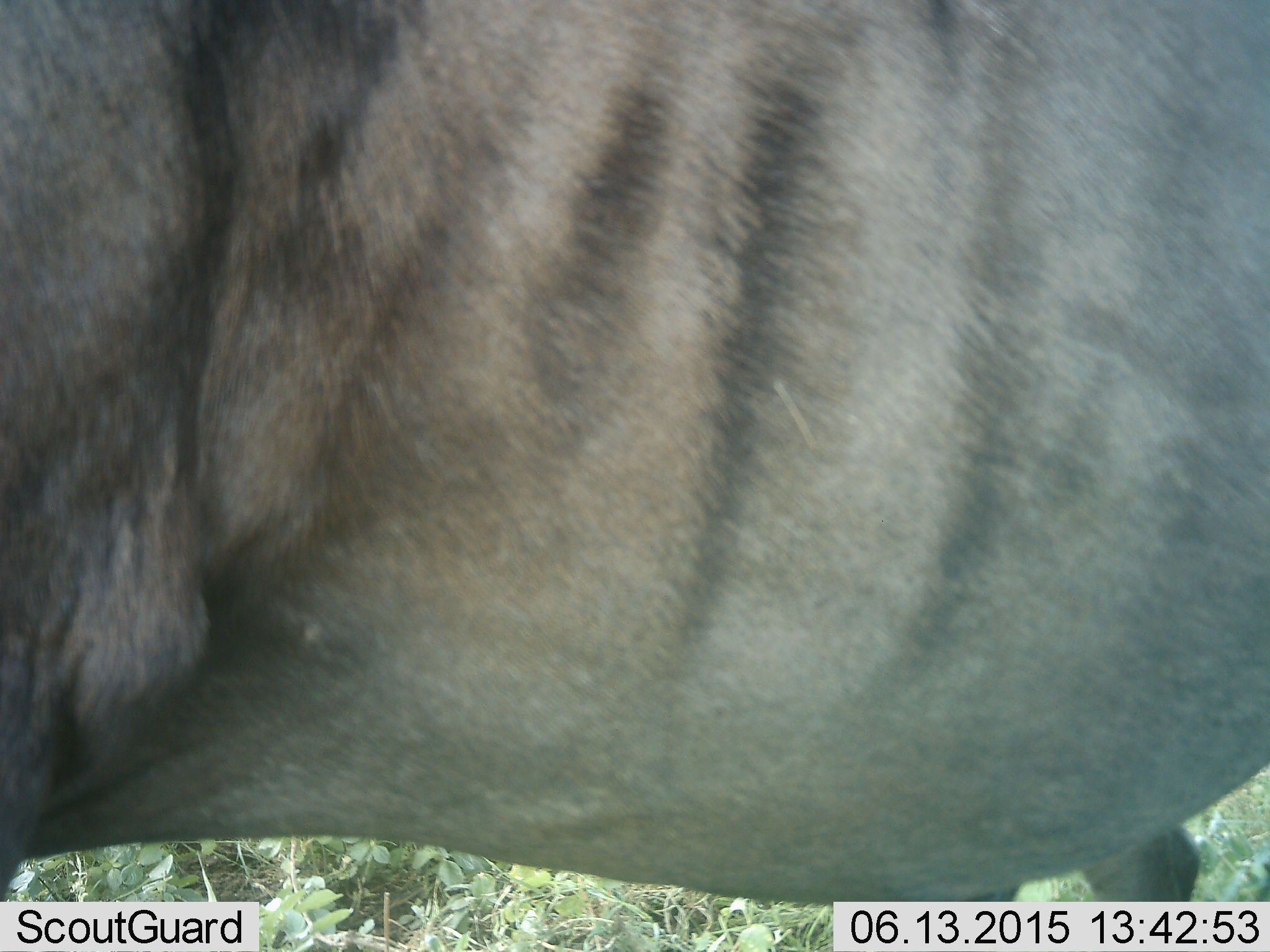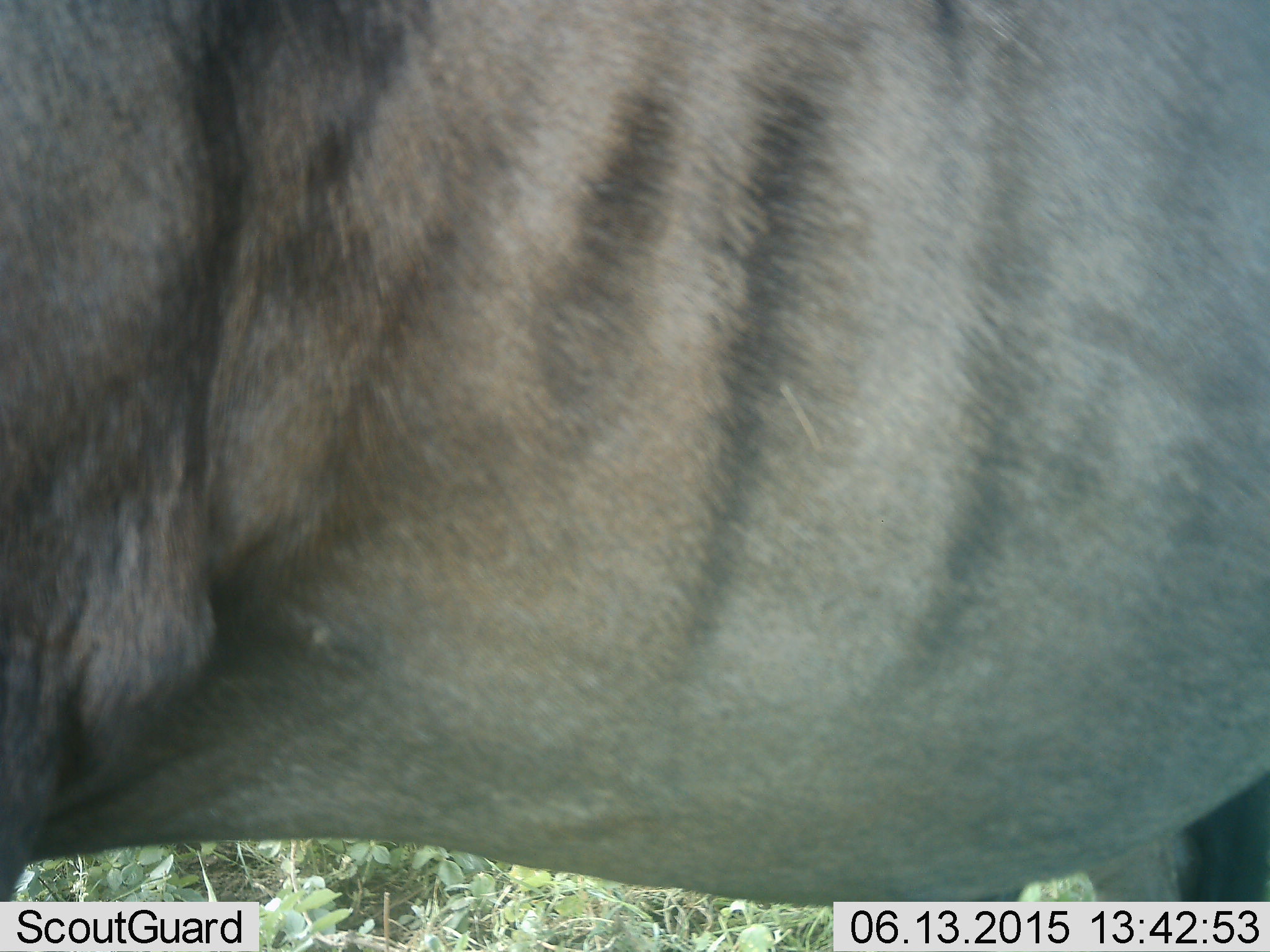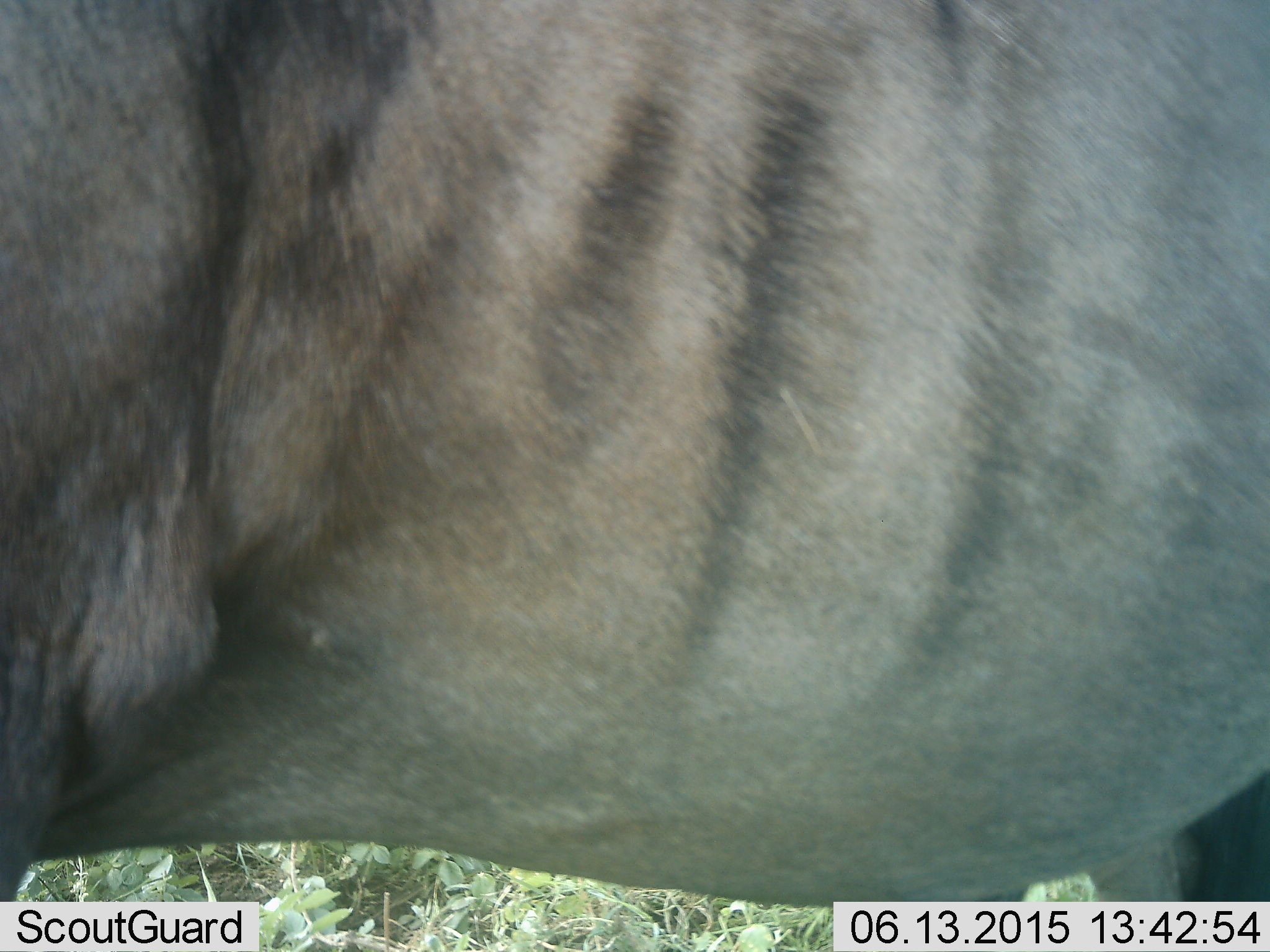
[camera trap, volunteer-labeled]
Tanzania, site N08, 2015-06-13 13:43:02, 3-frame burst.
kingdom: Animalia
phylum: Chordata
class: Mammalia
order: Artiodactyla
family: Bovidae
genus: Connochaetes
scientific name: Connochaetes taurinus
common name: blue wildebeest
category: wildebeest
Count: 1.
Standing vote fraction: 100%.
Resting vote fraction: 0%.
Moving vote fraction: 0%.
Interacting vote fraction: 0%.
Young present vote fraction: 0%.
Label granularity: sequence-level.